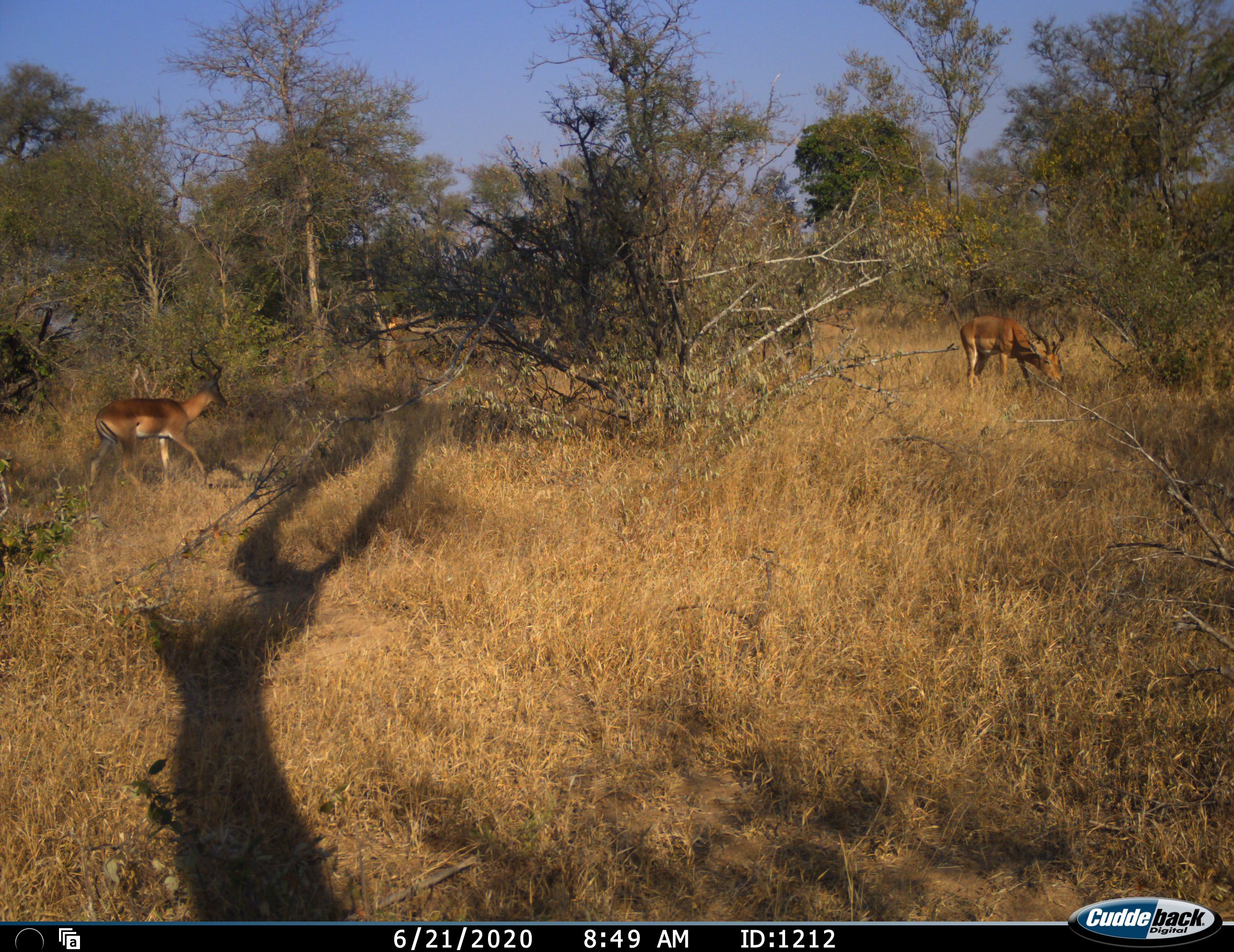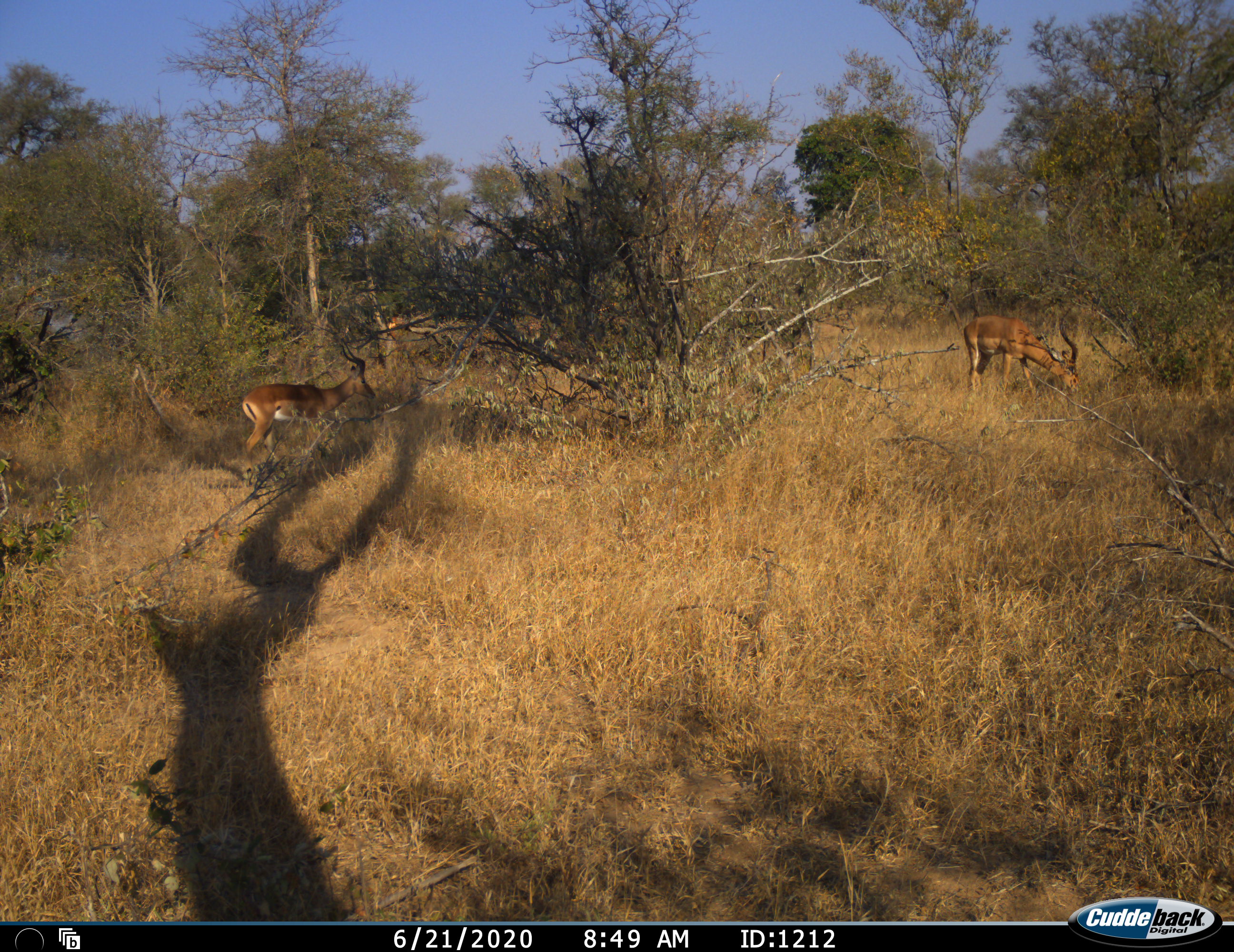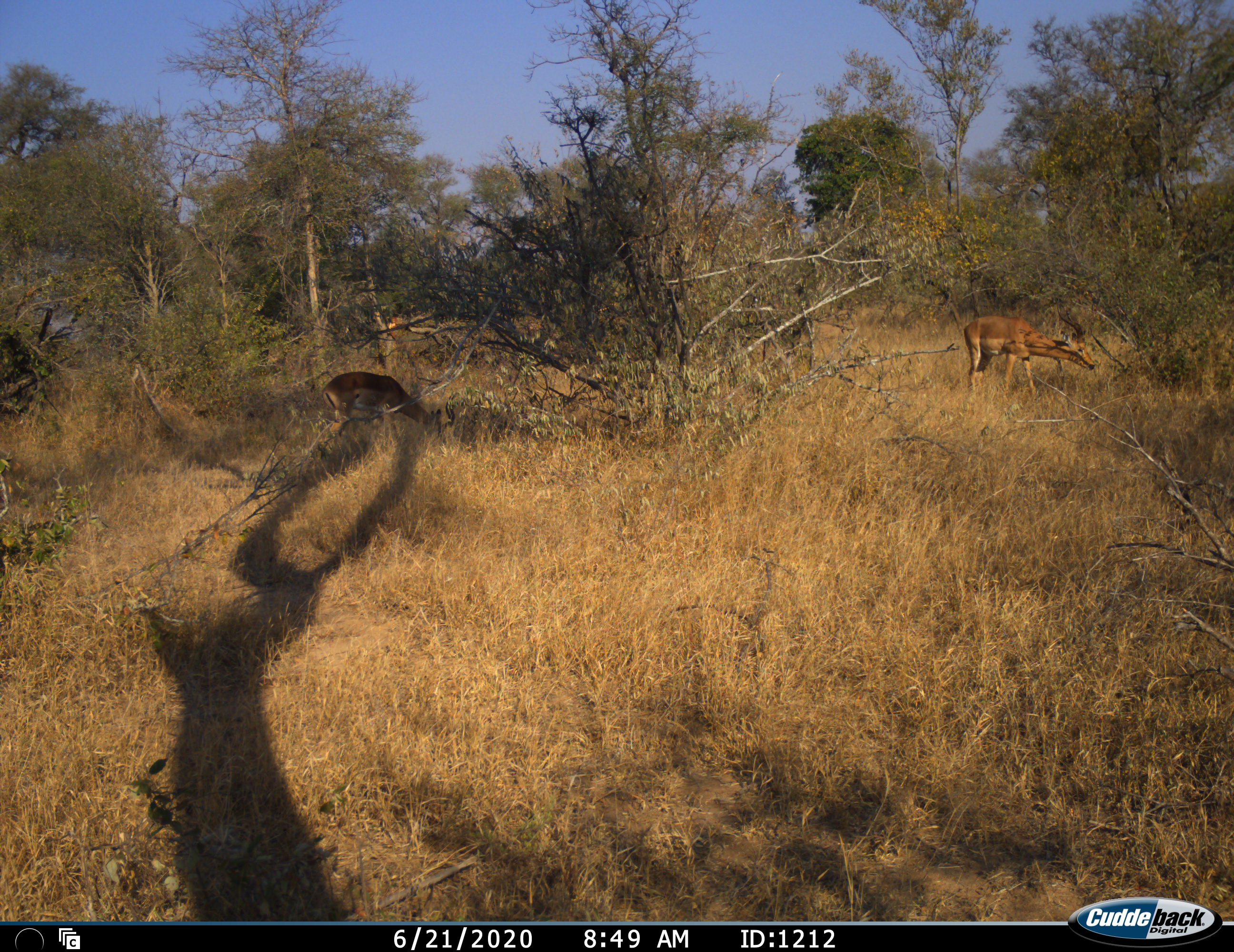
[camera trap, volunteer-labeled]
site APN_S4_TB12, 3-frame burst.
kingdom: Animalia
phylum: Chordata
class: Mammalia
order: Artiodactyla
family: Bovidae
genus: Aepyceros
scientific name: Aepyceros melampus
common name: impala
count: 2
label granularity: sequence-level